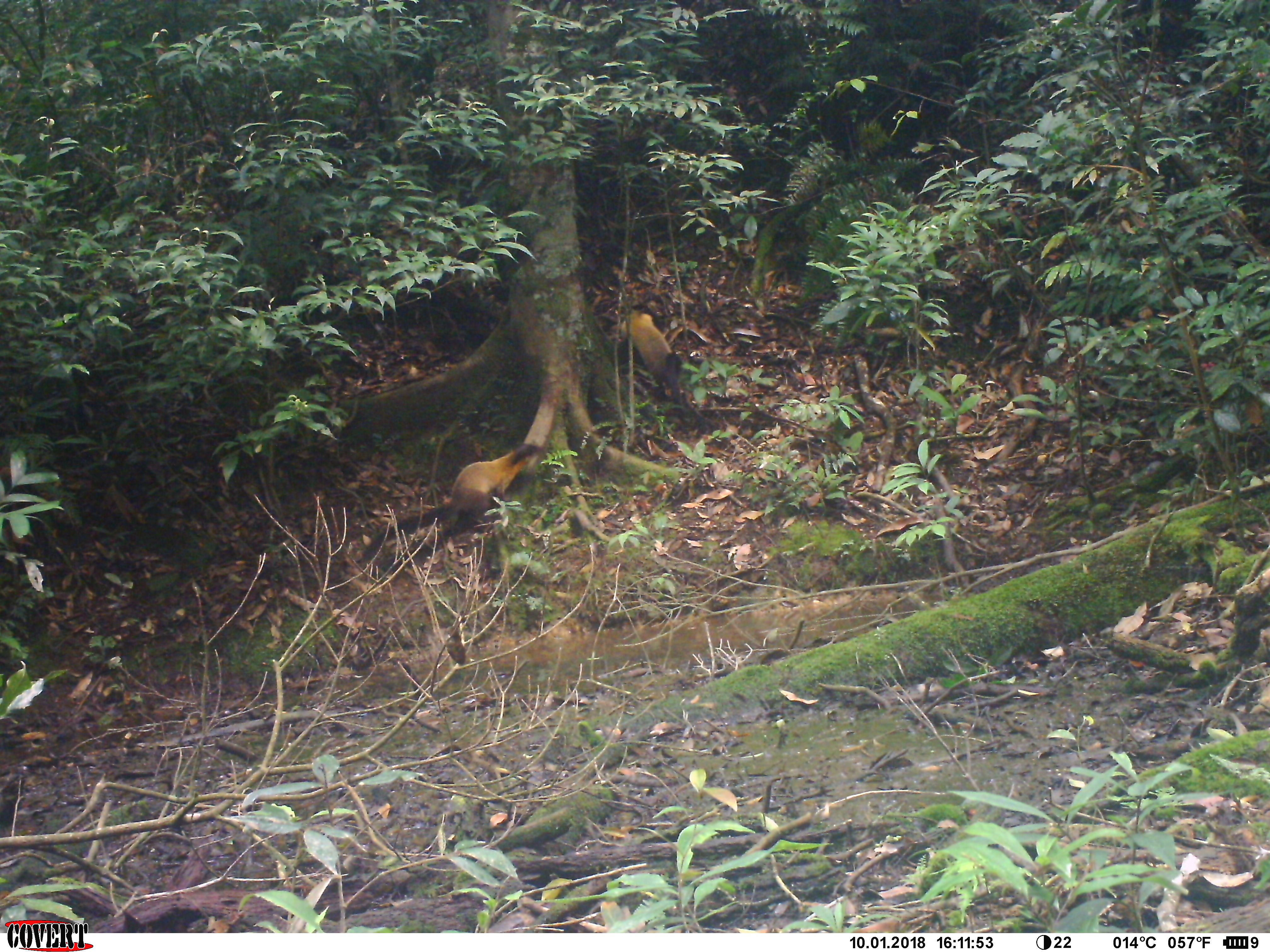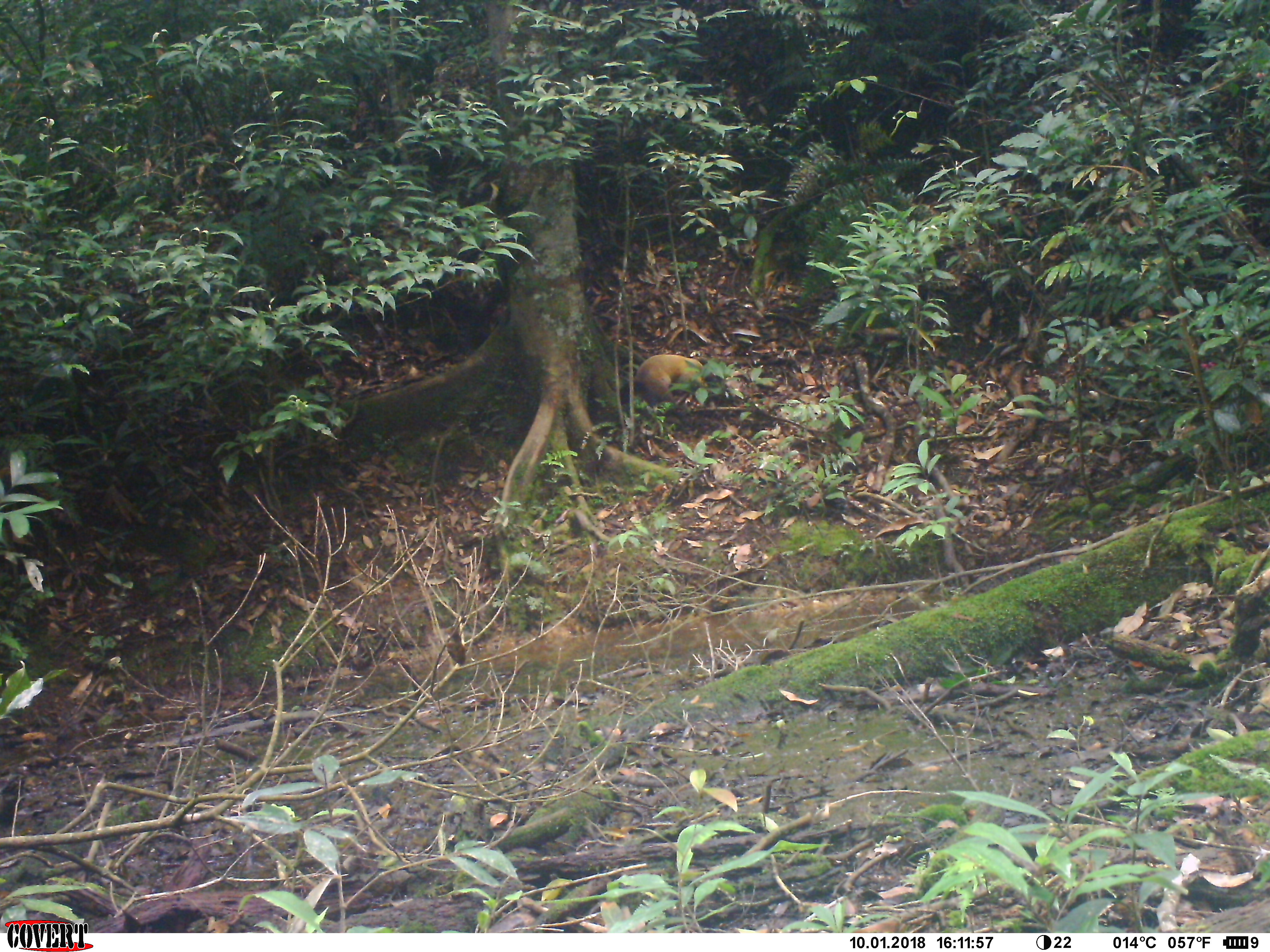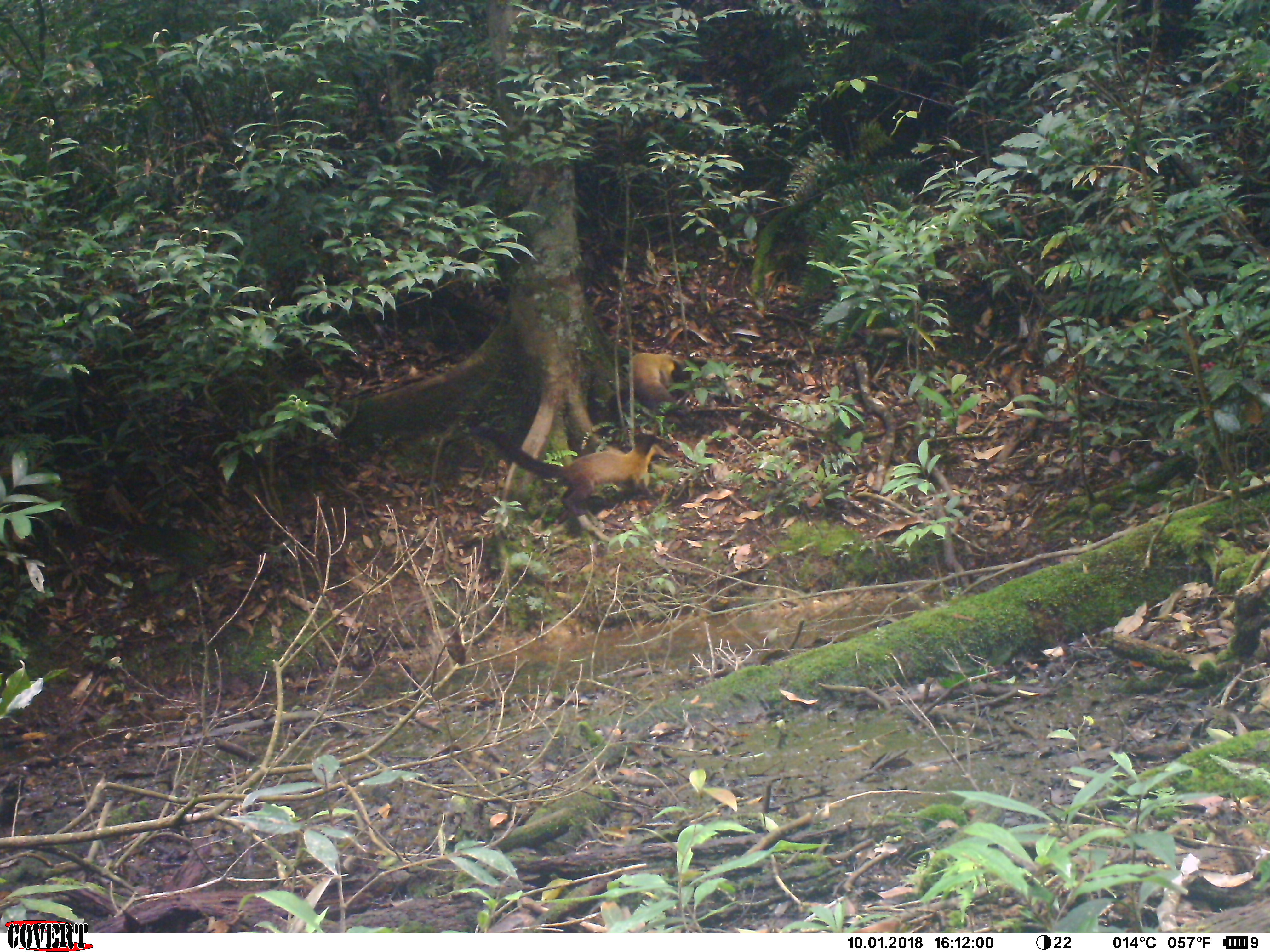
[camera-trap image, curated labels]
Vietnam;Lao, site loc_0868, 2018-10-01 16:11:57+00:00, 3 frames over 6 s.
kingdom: Animalia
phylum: Chordata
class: Mammalia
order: Carnivora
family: Mustelidae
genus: Martes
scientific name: Martes flavigula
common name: yellow-throated marten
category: yellow throated marten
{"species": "yellow throated marten (yellow-throated marten) (Martes flavigula)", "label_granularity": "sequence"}